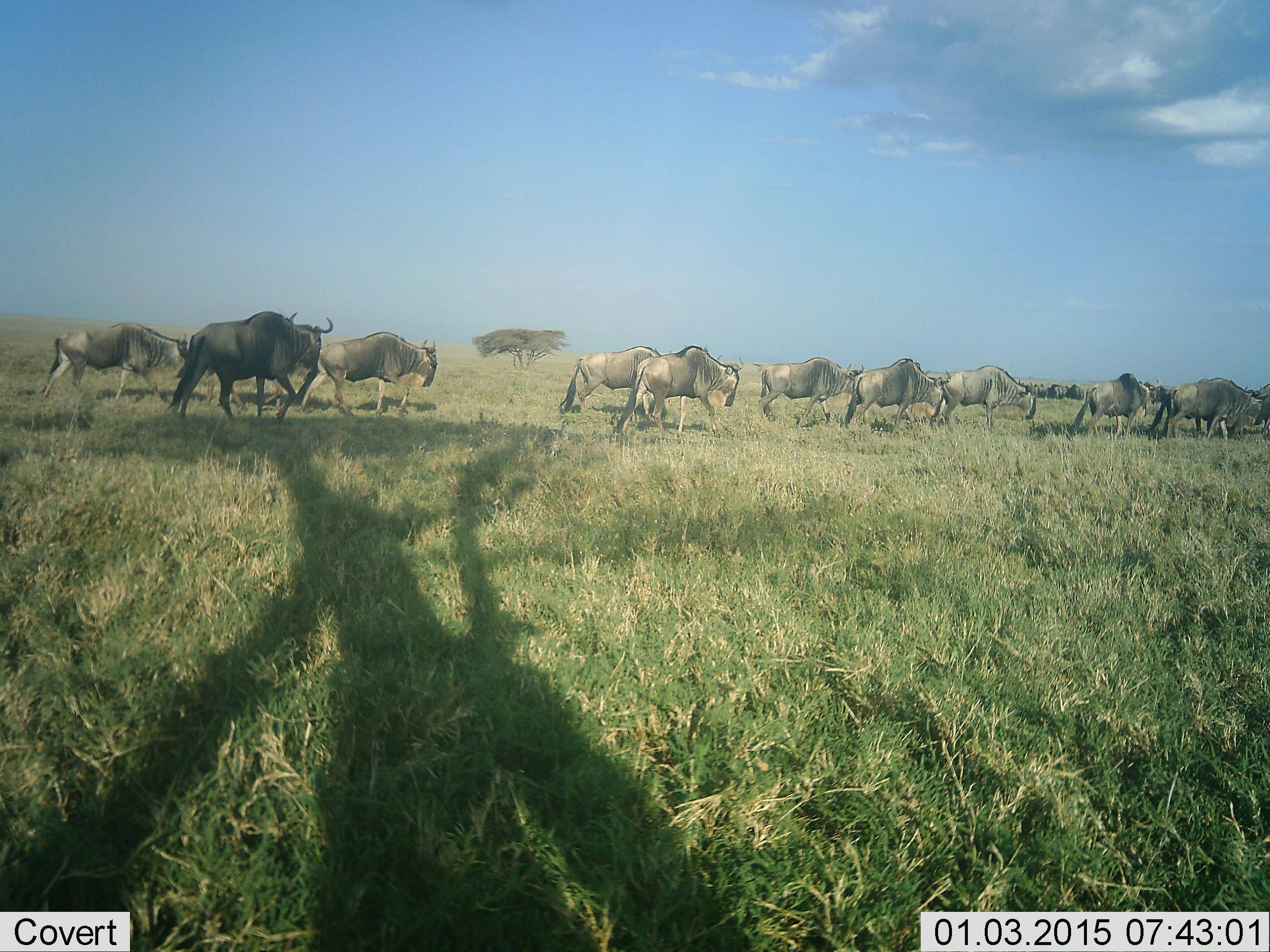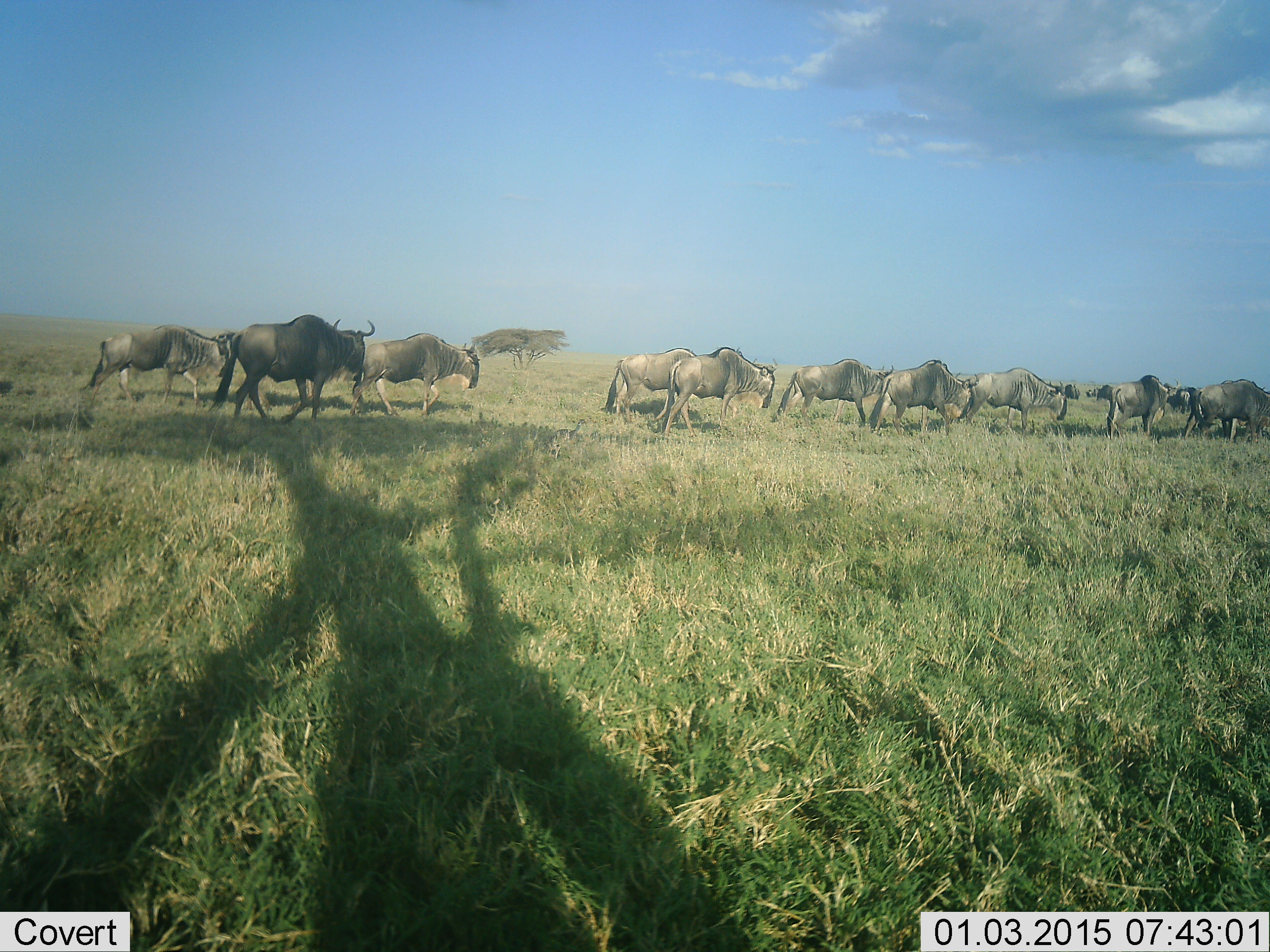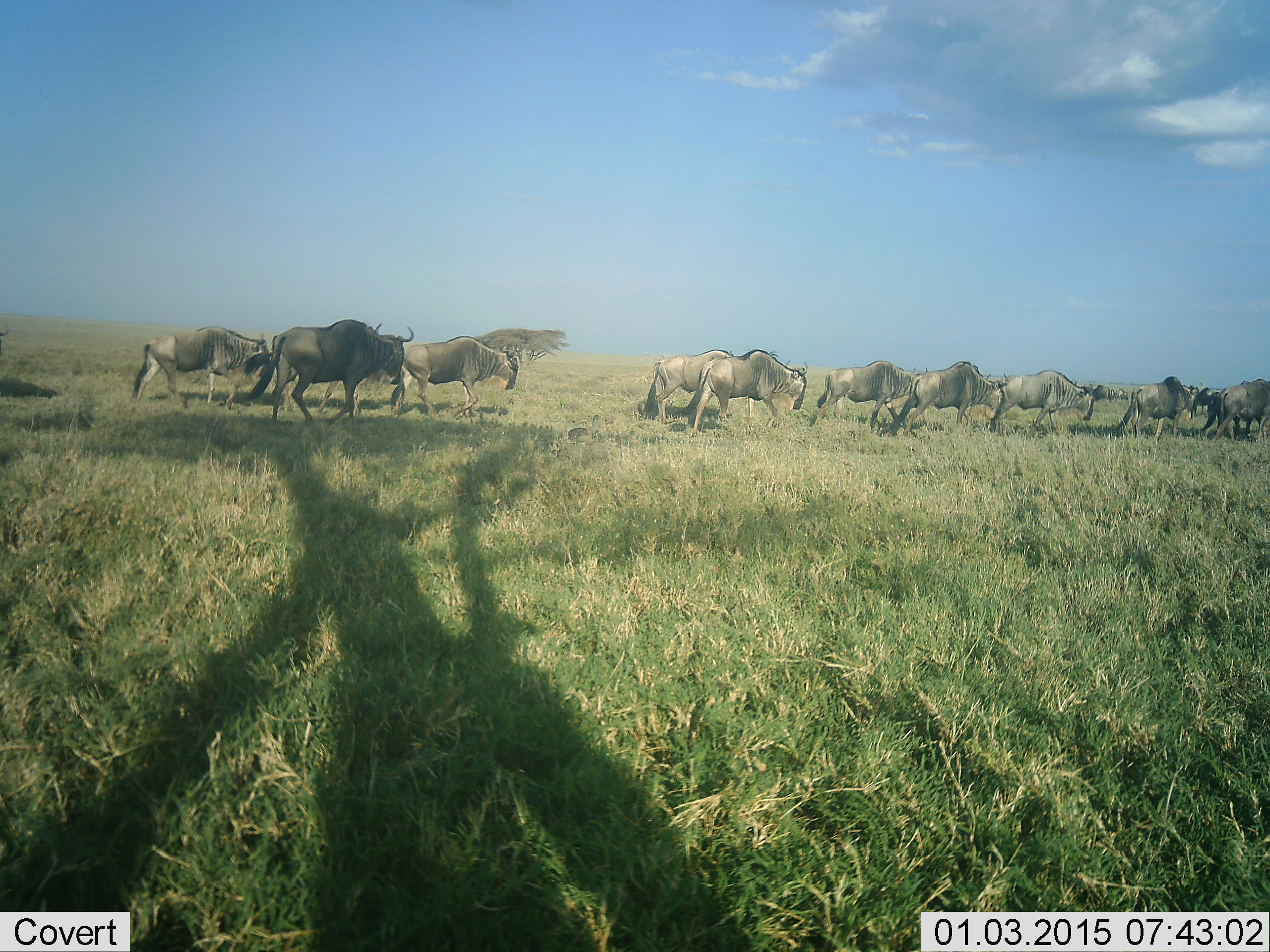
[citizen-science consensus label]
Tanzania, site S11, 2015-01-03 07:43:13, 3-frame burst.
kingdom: Animalia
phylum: Chordata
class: Mammalia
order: Artiodactyla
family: Bovidae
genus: Connochaetes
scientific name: Connochaetes taurinus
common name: blue wildebeest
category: wildebeest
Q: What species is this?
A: Wildebeest (blue wildebeest) (Connochaetes taurinus).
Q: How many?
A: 11-50.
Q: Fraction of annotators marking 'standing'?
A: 10%.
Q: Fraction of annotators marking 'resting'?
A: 0%.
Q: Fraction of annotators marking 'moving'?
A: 90%.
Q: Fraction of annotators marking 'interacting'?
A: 0%.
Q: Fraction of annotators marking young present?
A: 0%.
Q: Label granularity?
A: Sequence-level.